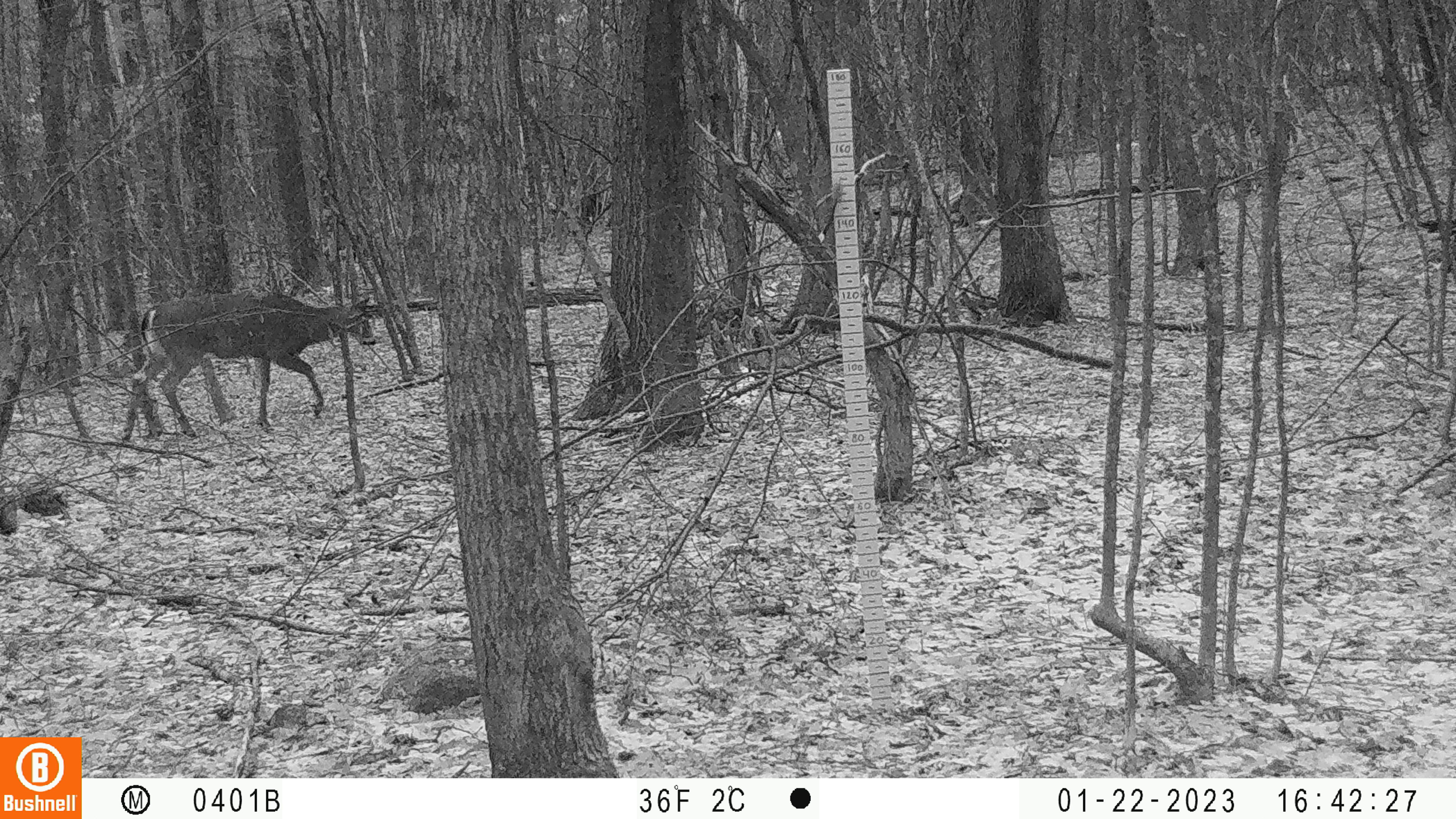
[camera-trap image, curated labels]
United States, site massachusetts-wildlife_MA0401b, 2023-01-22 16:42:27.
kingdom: Animalia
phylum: Chordata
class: Mammalia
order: Artiodactyla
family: Cervidae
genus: Odocoileus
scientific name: Odocoileus virginianus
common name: white-tailed deer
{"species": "white-tailed deer (Odocoileus virginianus)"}